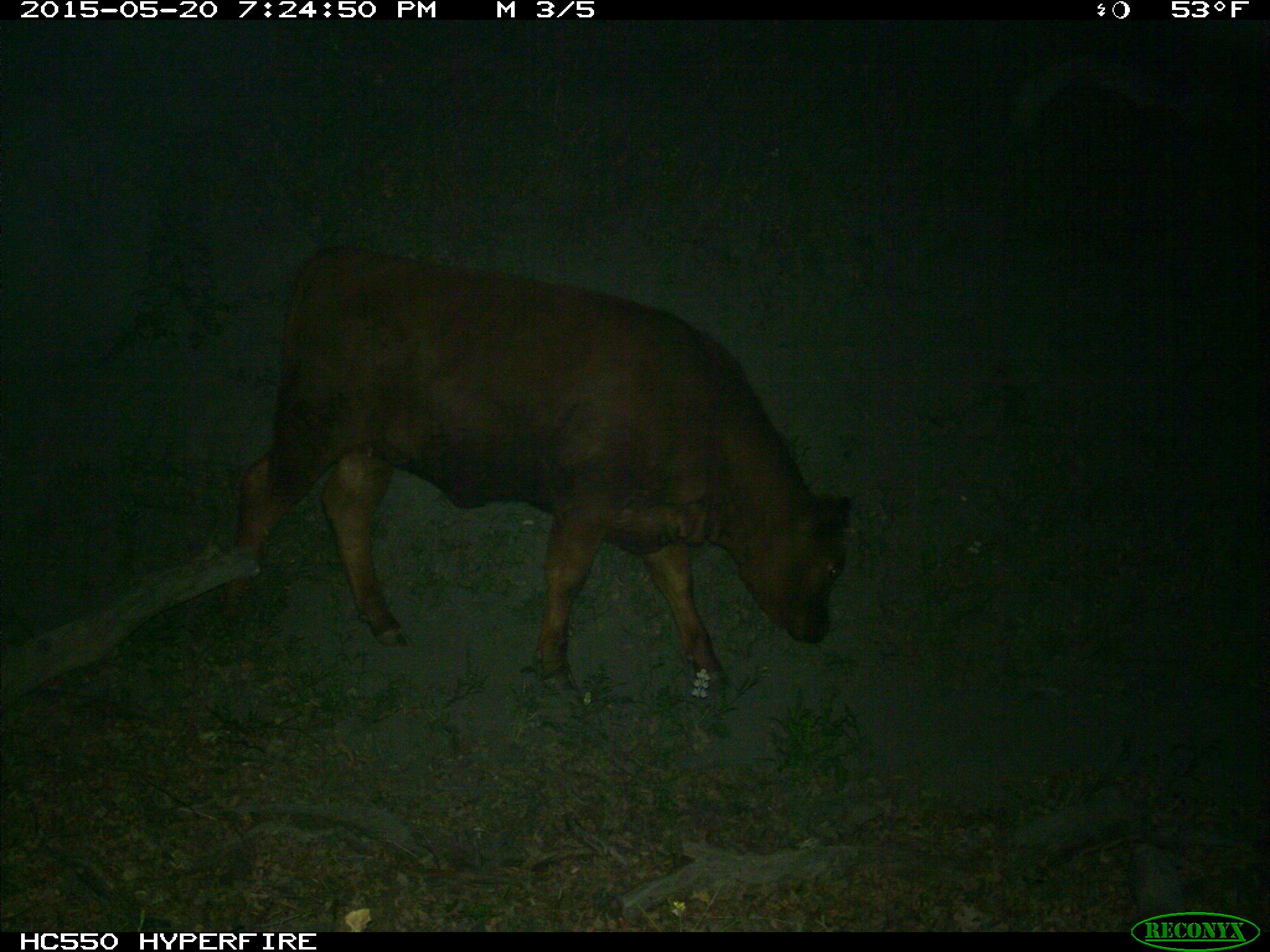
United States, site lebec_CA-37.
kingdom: Animalia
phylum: Chordata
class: Mammalia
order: Artiodactyla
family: Bovidae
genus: Bos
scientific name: Bos taurus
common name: domestic cow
Bos taurus (domestic cow).